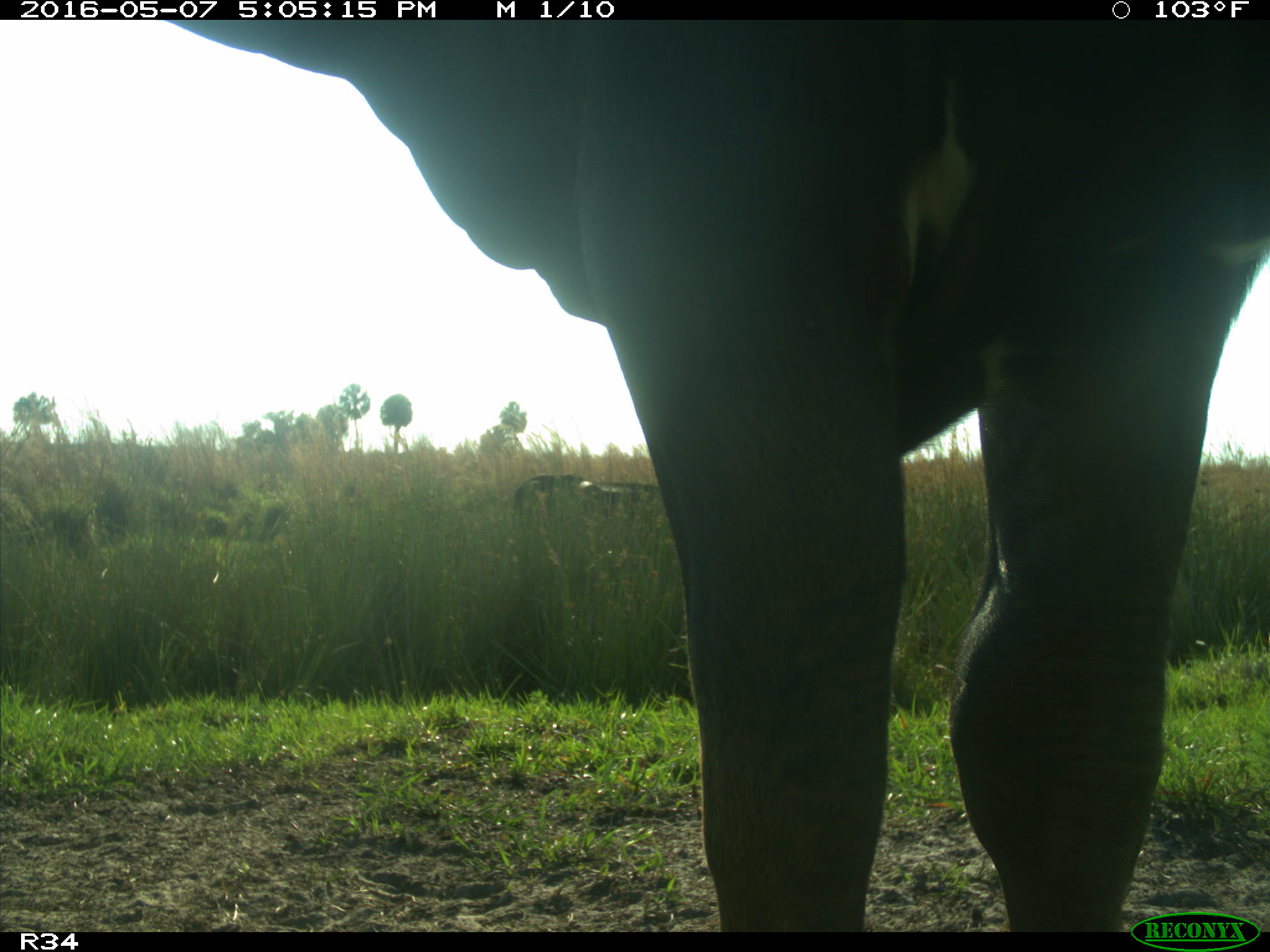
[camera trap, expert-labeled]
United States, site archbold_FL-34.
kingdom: Animalia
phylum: Chordata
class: Mammalia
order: Artiodactyla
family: Bovidae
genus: Bos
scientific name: Bos taurus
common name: domestic cow